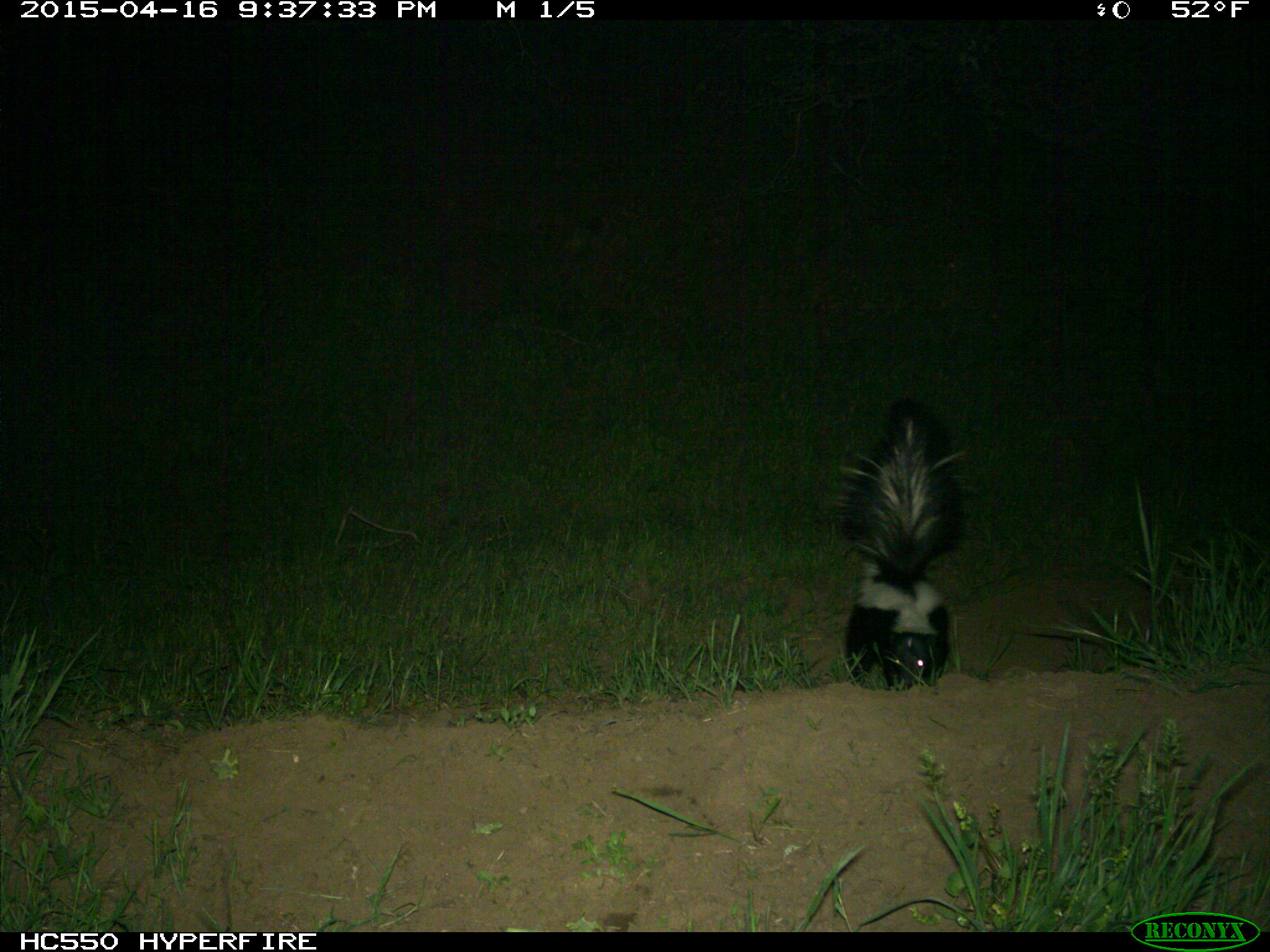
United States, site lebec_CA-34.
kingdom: Animalia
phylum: Chordata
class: Mammalia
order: Carnivora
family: Mephitidae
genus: Mephitis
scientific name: Mephitis mephitis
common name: striped skunk